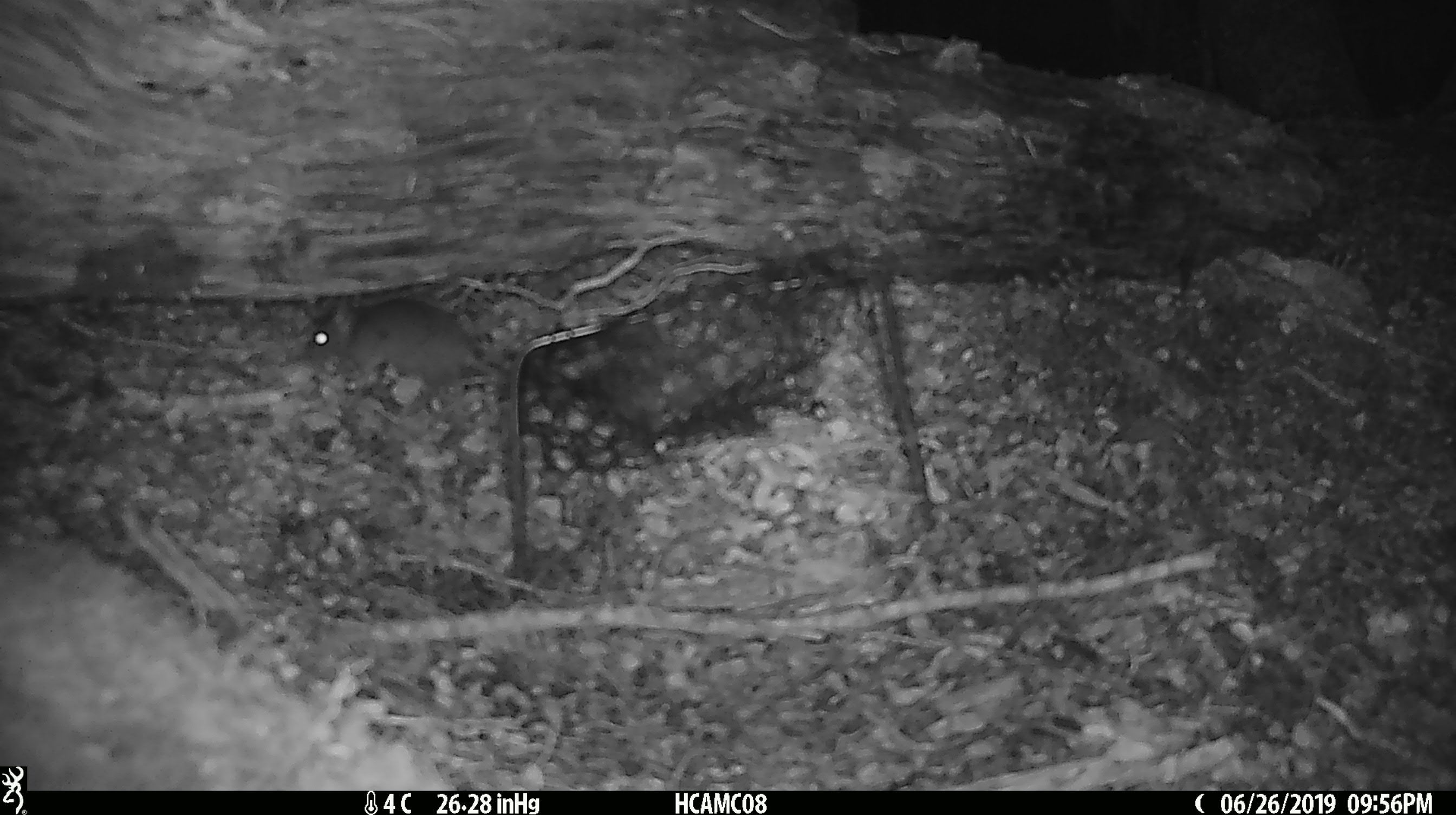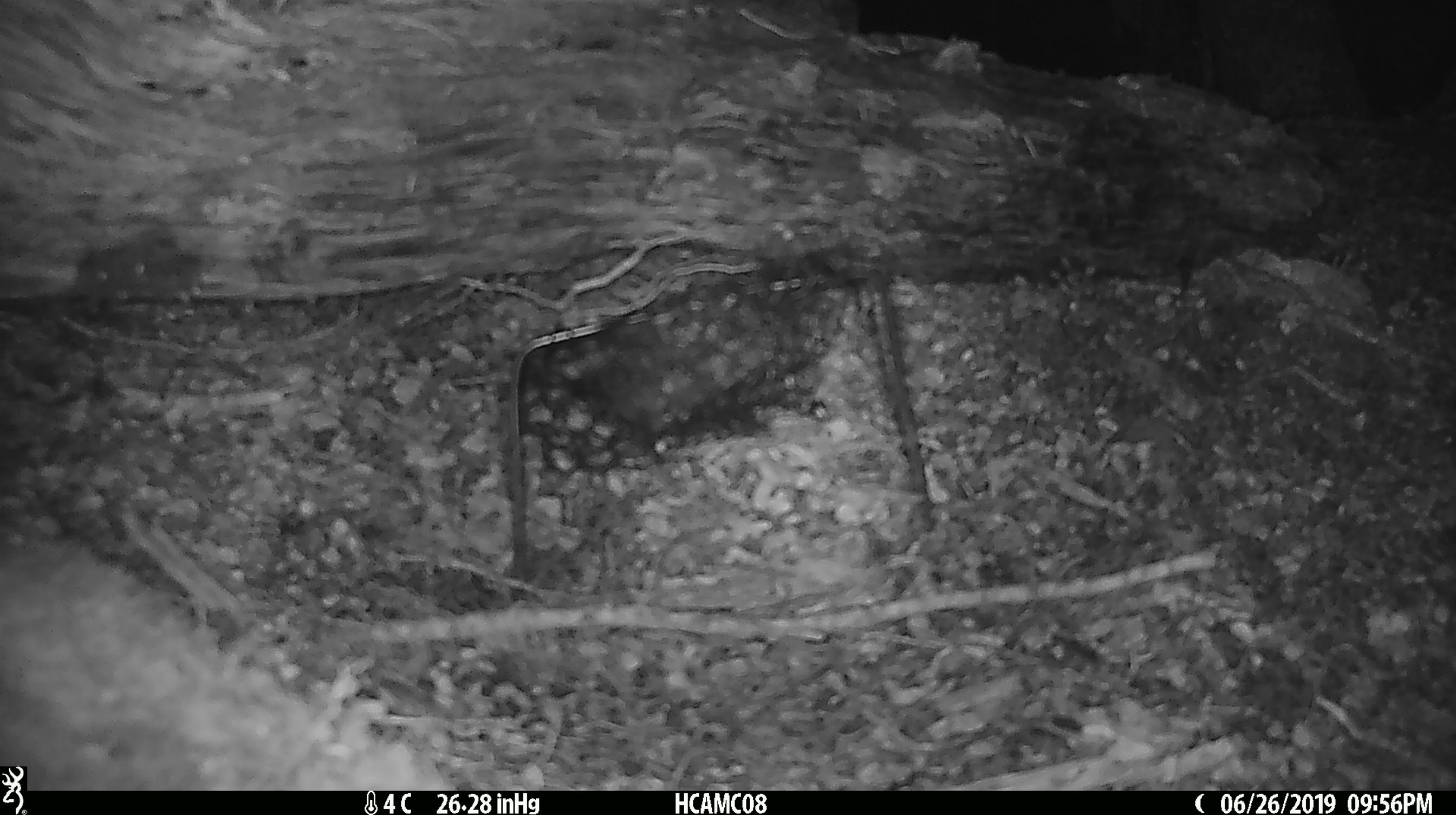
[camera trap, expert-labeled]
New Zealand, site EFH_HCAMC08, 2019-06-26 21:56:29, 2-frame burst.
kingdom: Animalia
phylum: Chordata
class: Mammalia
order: Rodentia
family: Muridae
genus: Mus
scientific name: Mus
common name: mouse